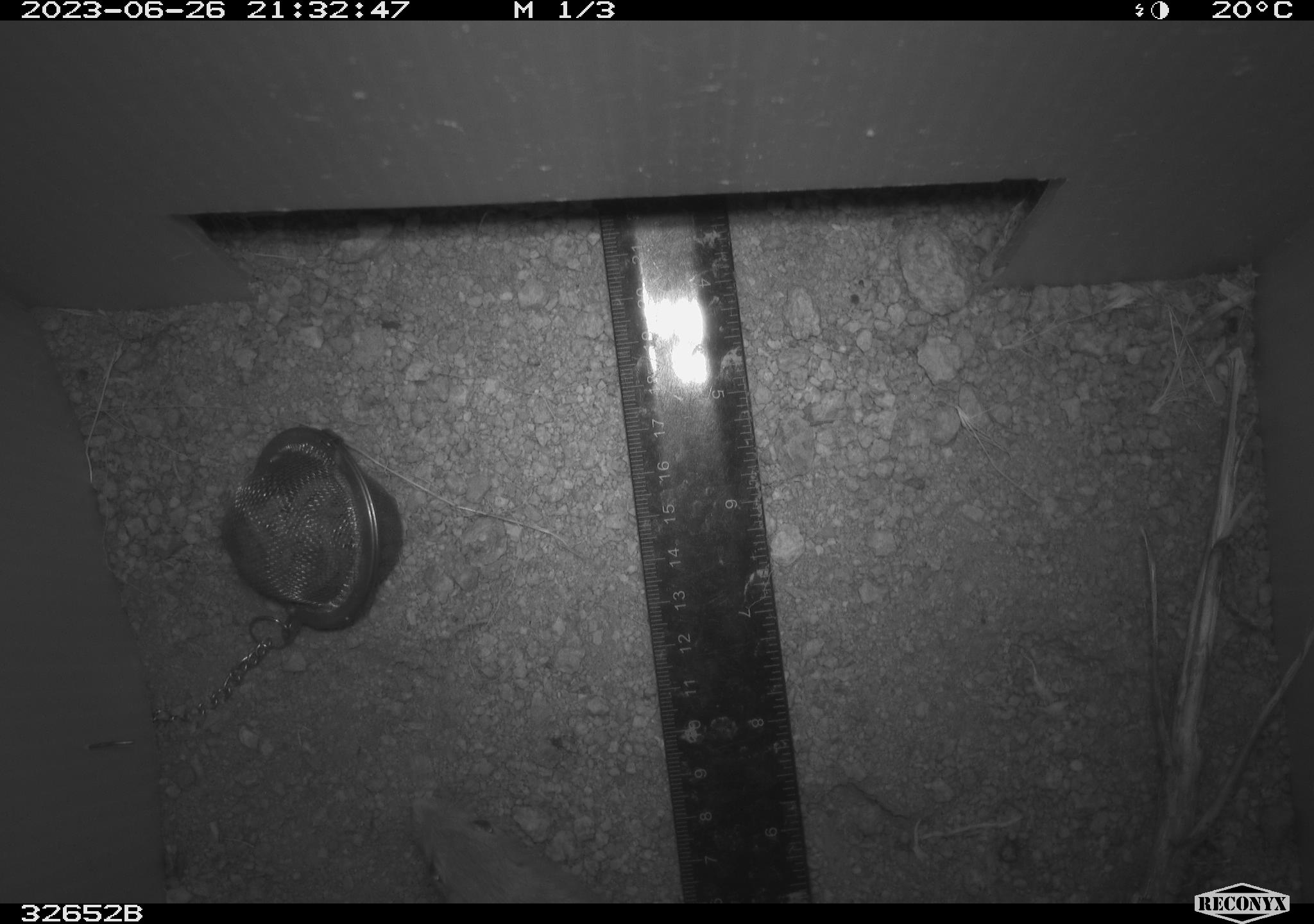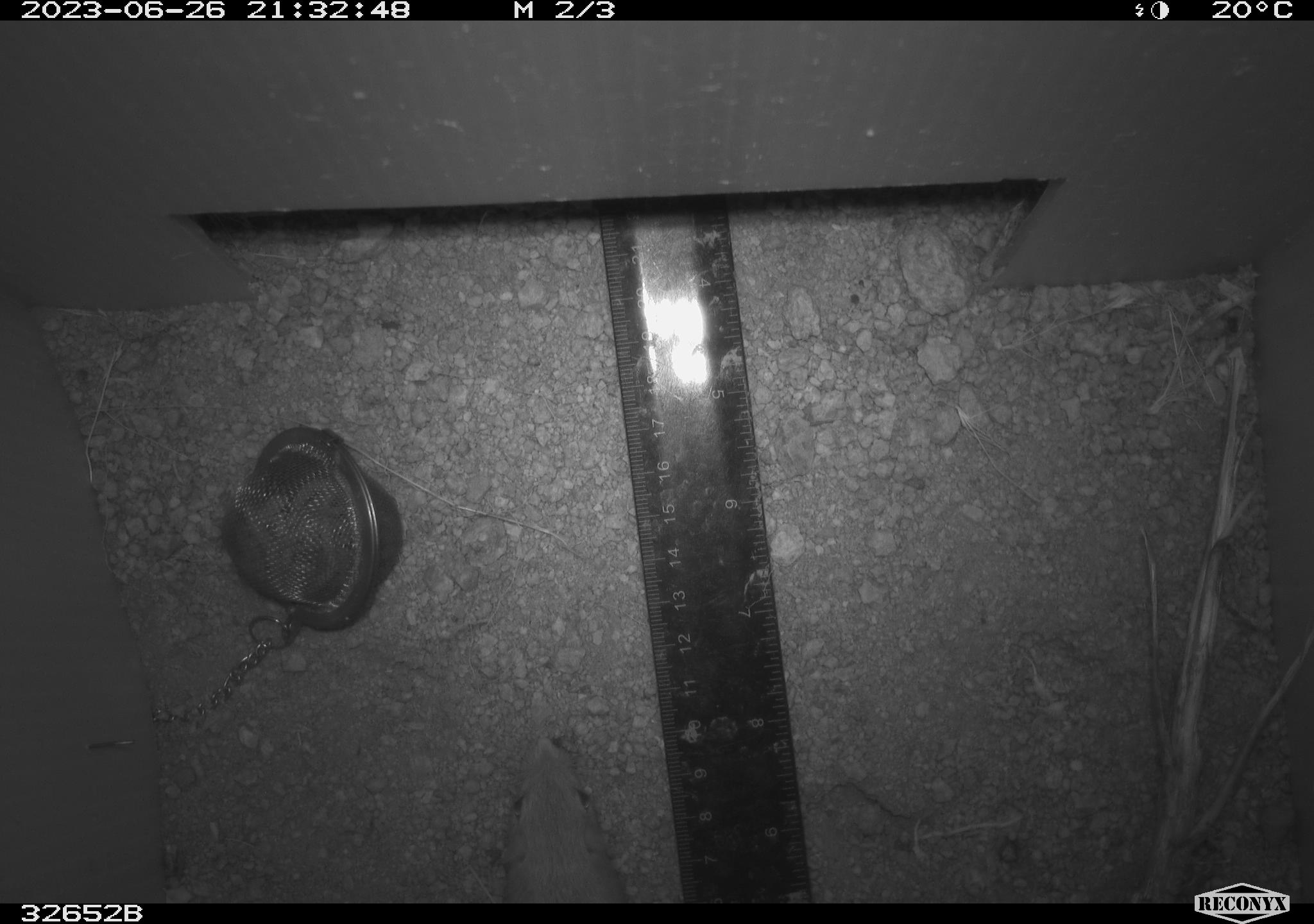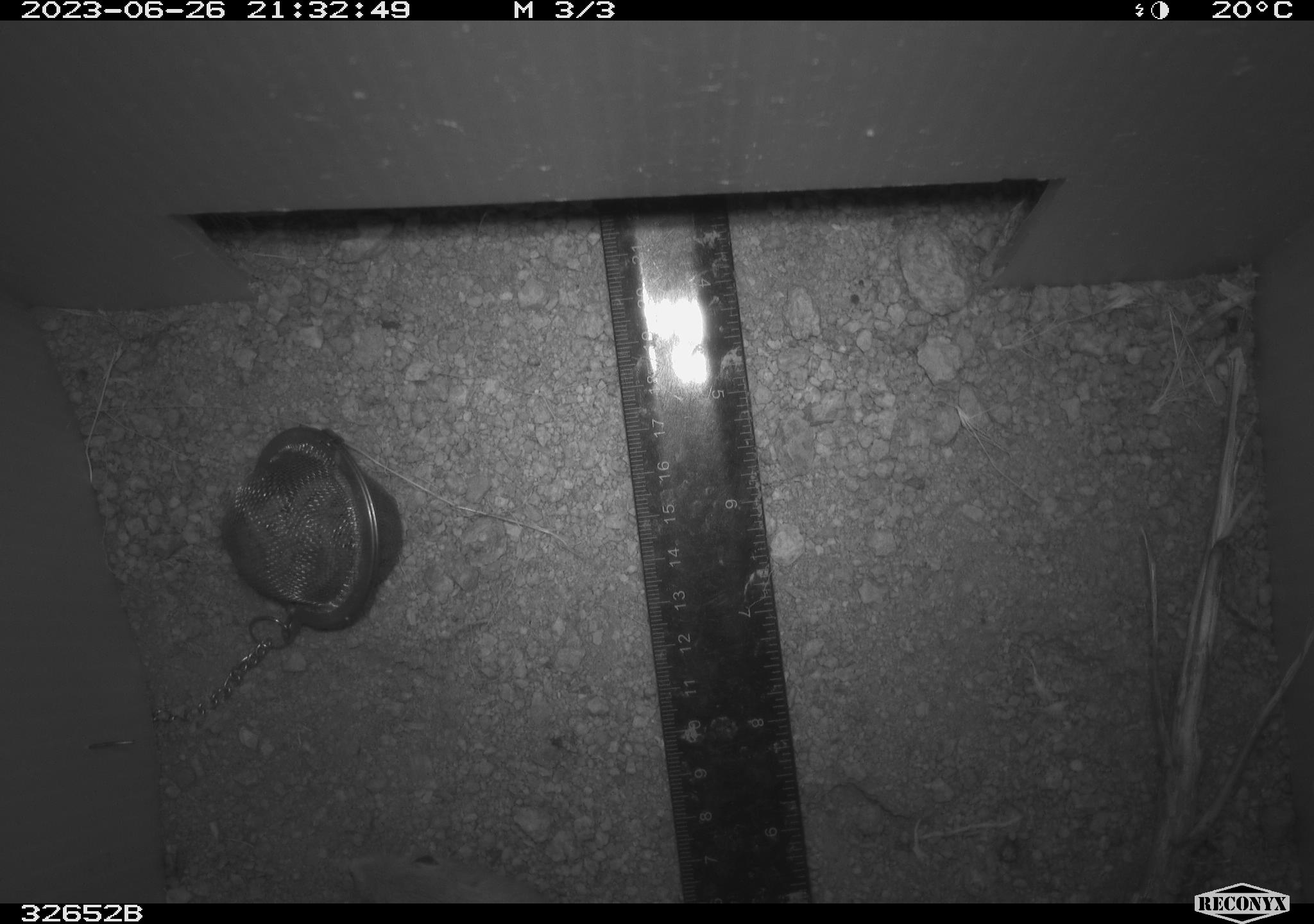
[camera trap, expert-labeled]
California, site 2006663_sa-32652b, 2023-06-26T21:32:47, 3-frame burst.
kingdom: Animalia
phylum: Chordata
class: Mammalia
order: Rodentia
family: Heteromyidae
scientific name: Heteromyidae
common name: kangaroo rats and pocket mice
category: heteromyidae family